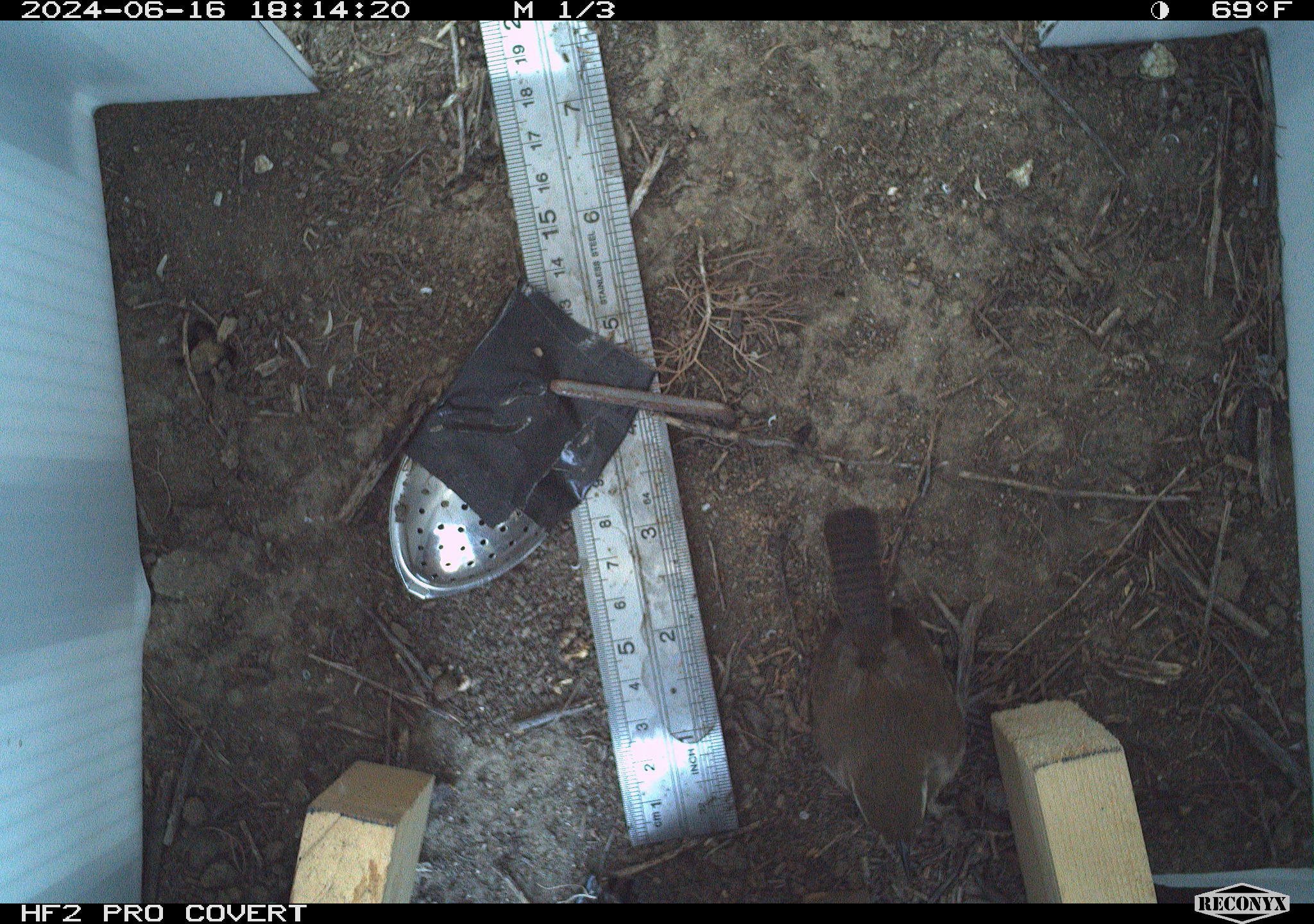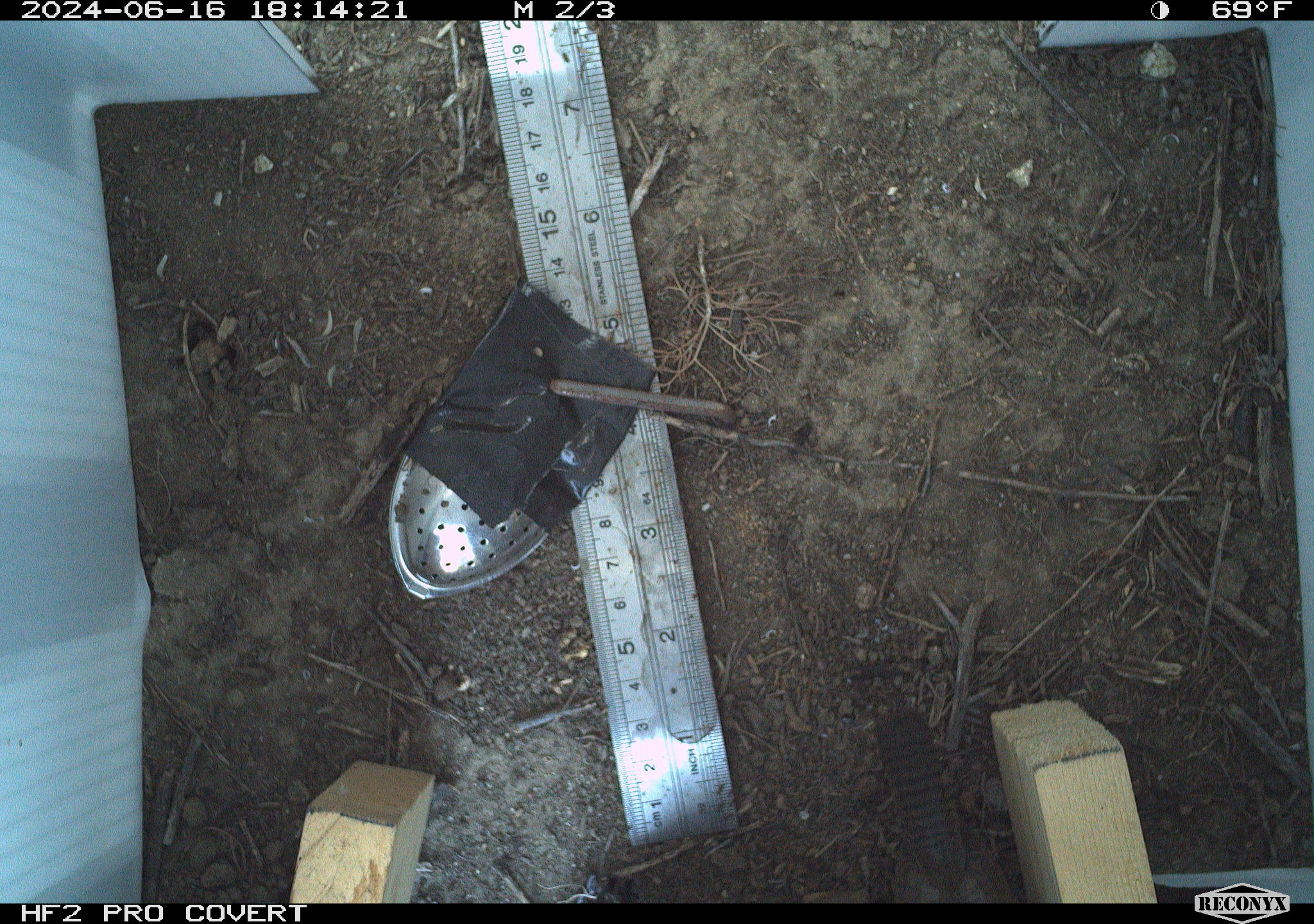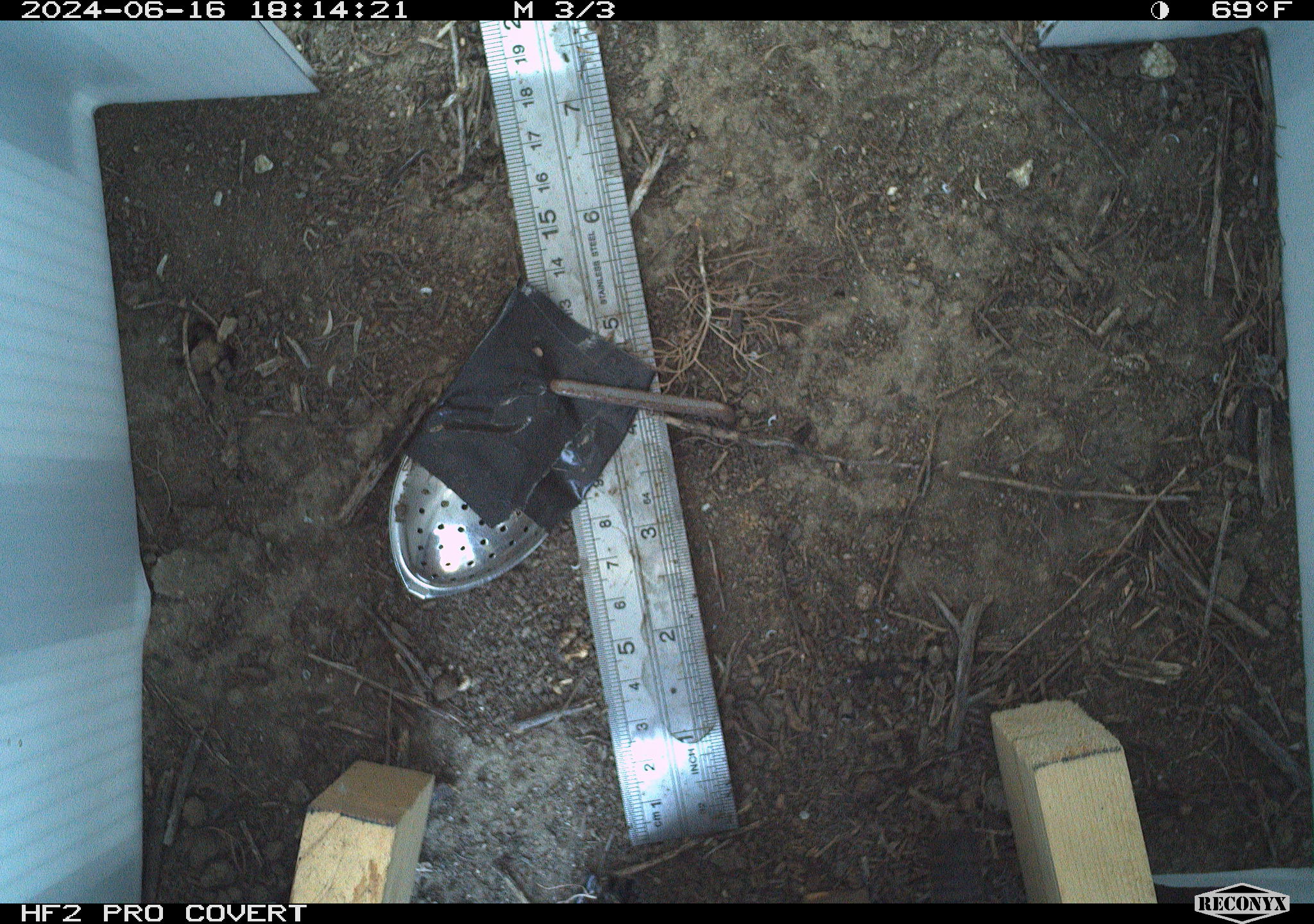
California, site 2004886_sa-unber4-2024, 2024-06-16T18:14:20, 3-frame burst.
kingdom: Animalia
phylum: Chordata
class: Aves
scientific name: Aves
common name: bird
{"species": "bird (Aves)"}